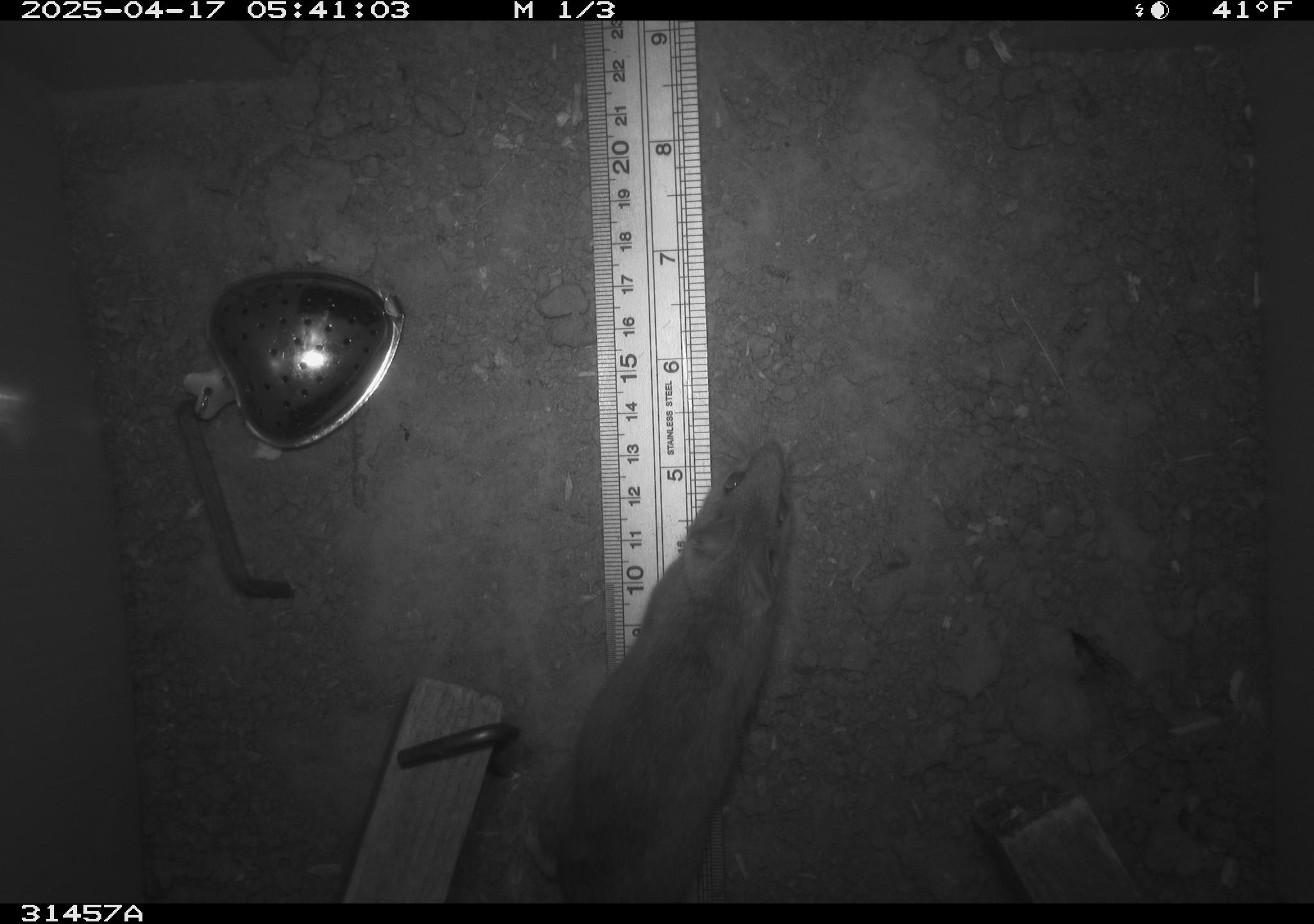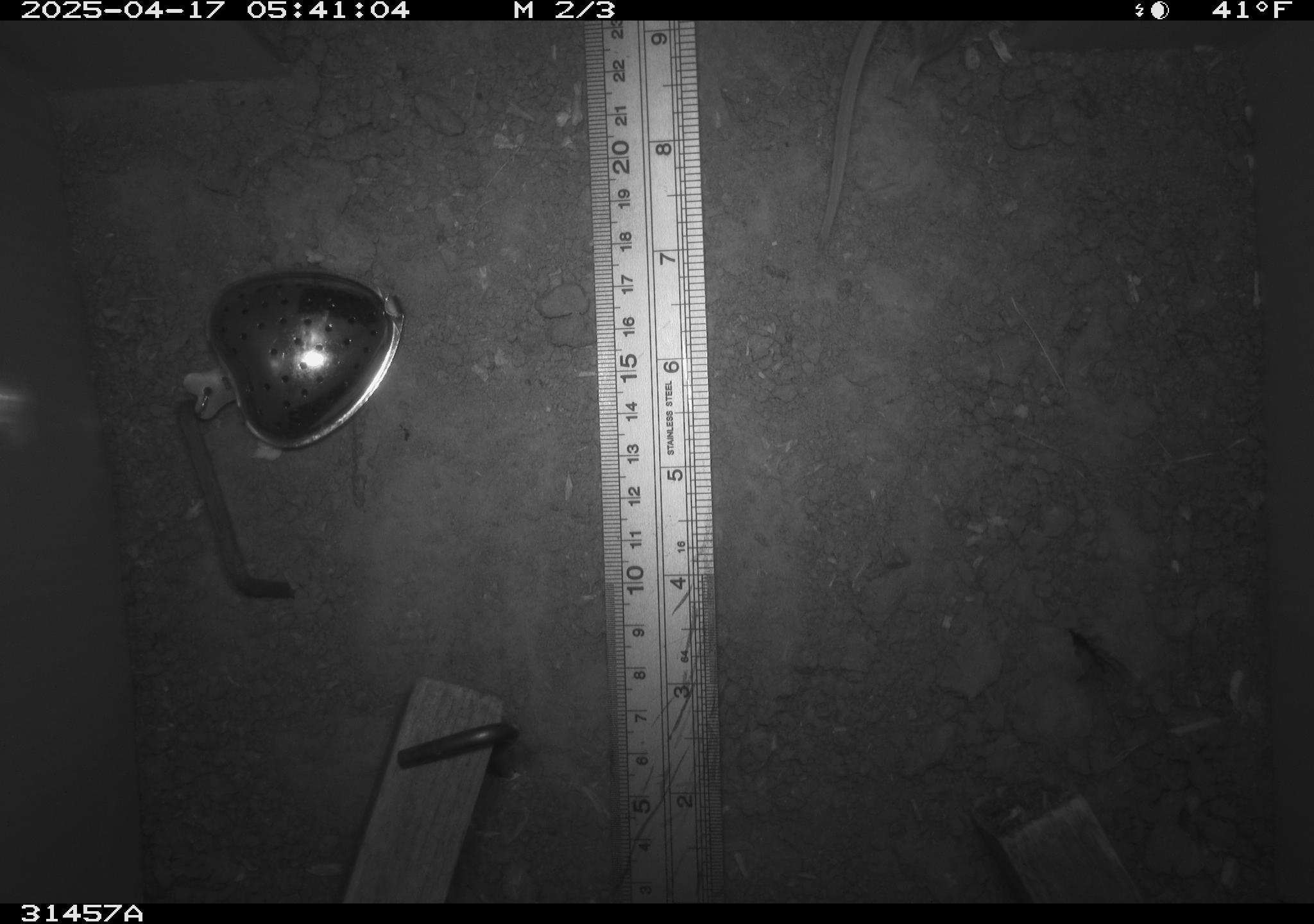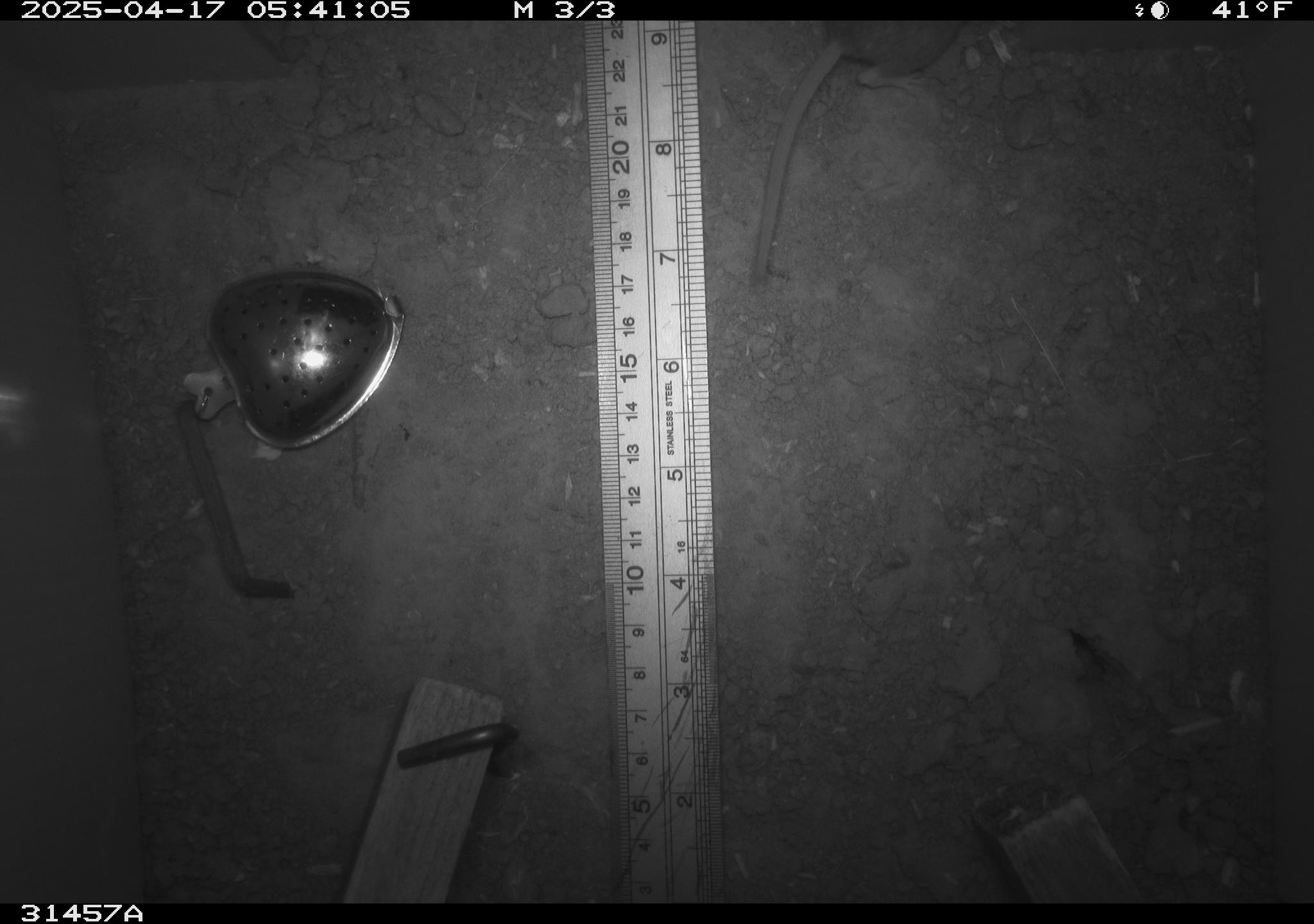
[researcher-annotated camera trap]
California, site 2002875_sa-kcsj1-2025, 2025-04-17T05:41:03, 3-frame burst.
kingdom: Animalia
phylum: Chordata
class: Mammalia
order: Rodentia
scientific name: Rodentia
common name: rodent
Rodent (Rodentia).